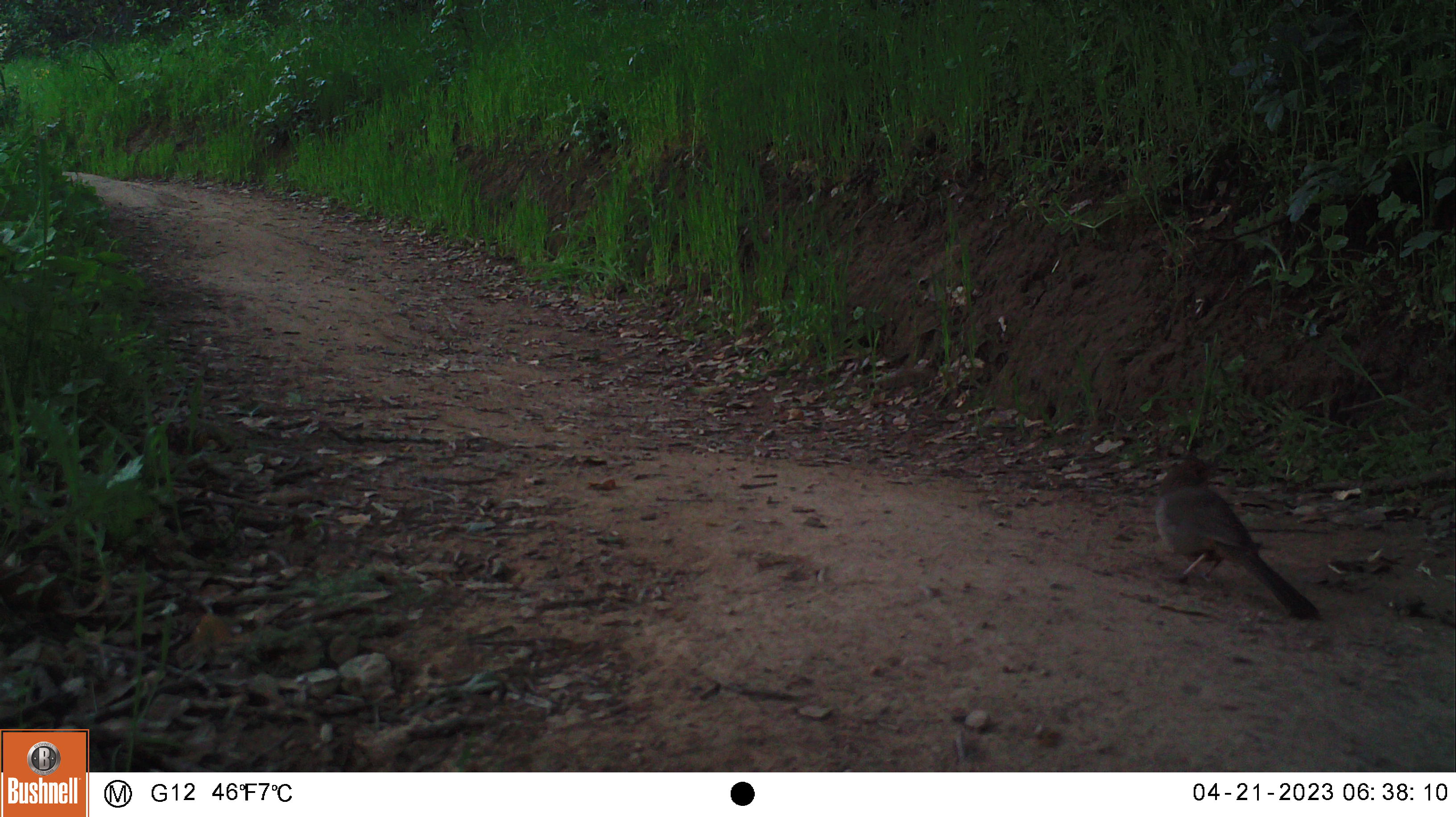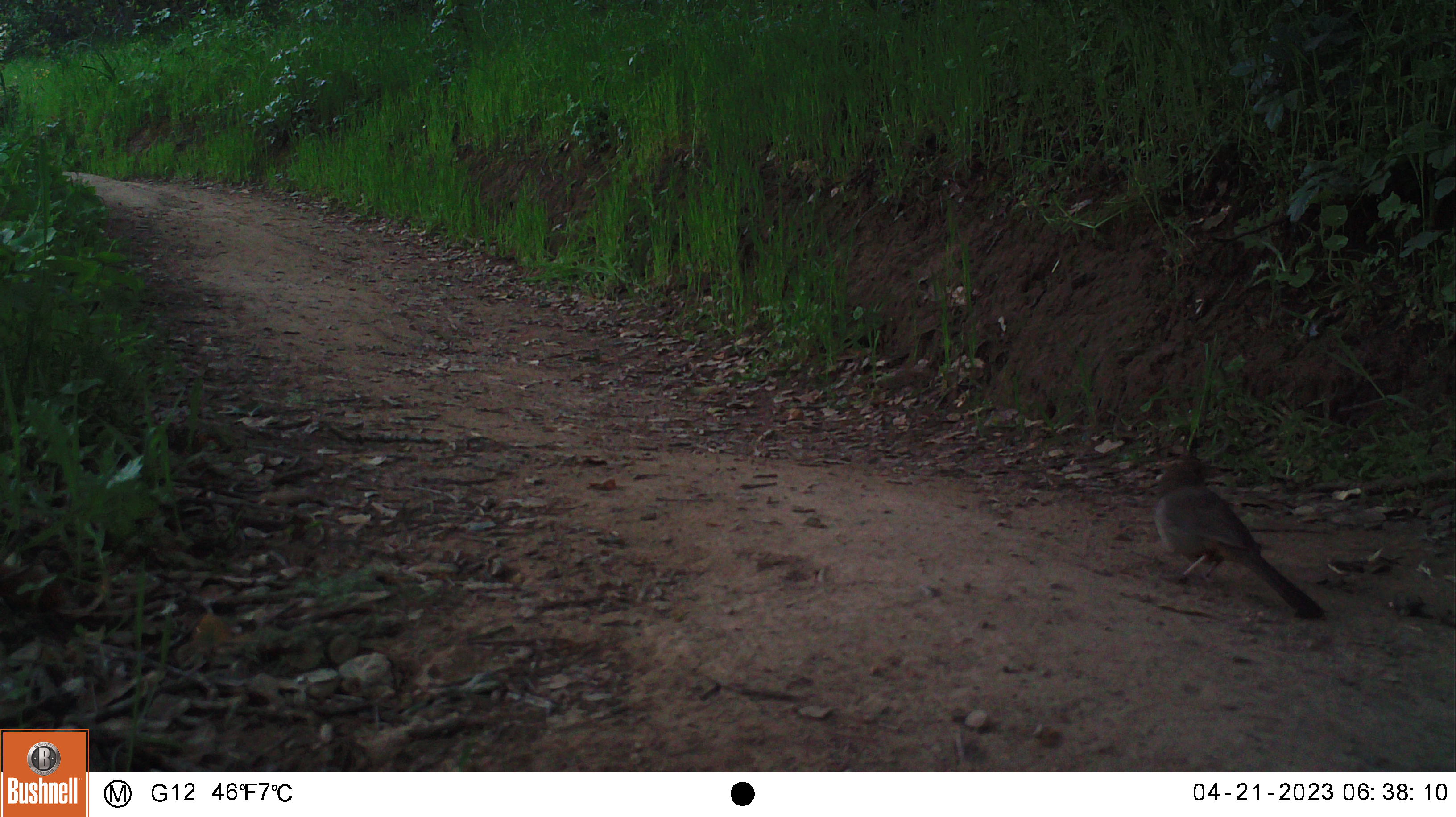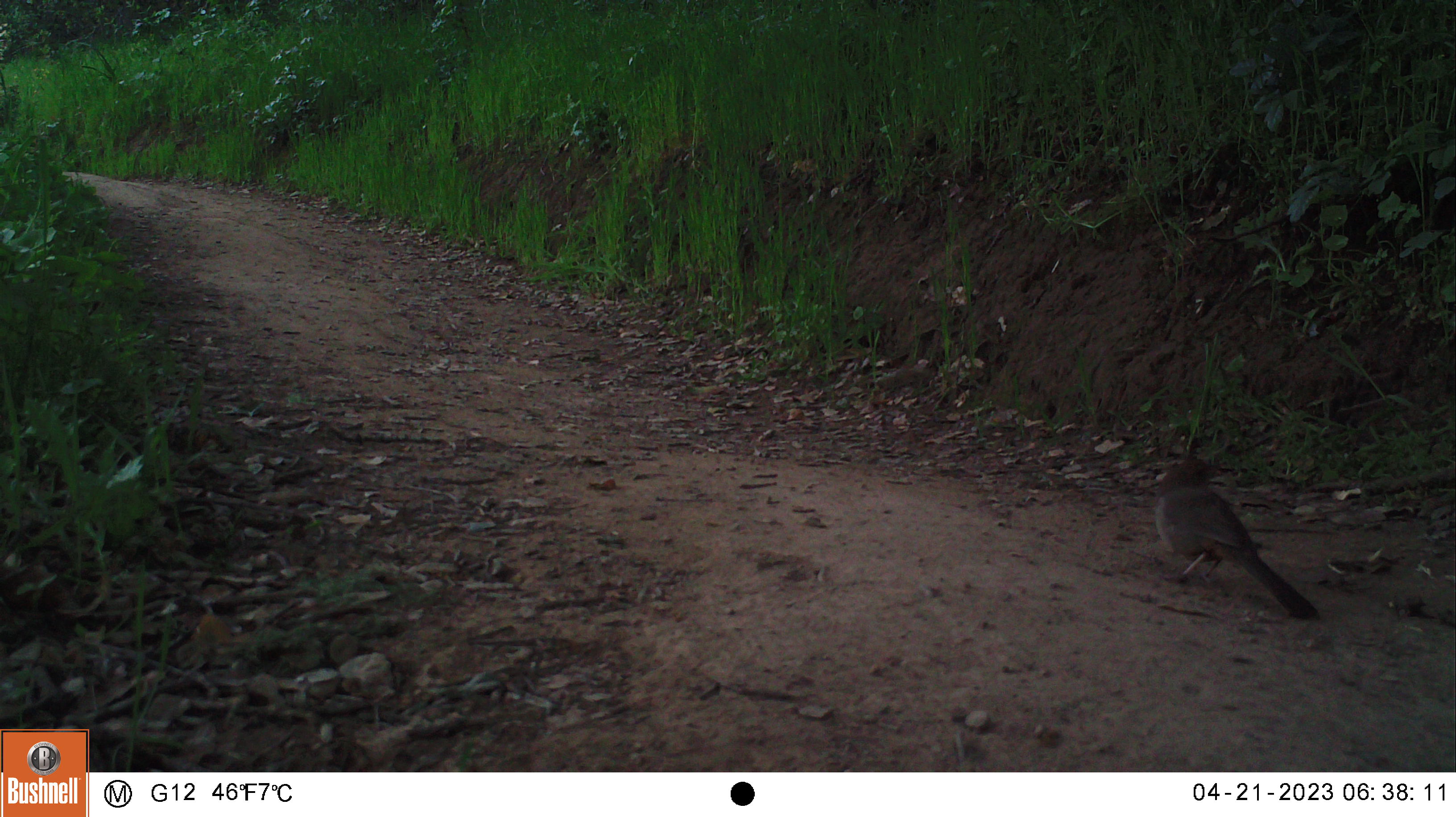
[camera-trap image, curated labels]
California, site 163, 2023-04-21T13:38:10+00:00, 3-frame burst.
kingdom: Animalia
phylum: Chordata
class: Aves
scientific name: Aves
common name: bird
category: unknown bird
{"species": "unknown bird (bird) (Aves)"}